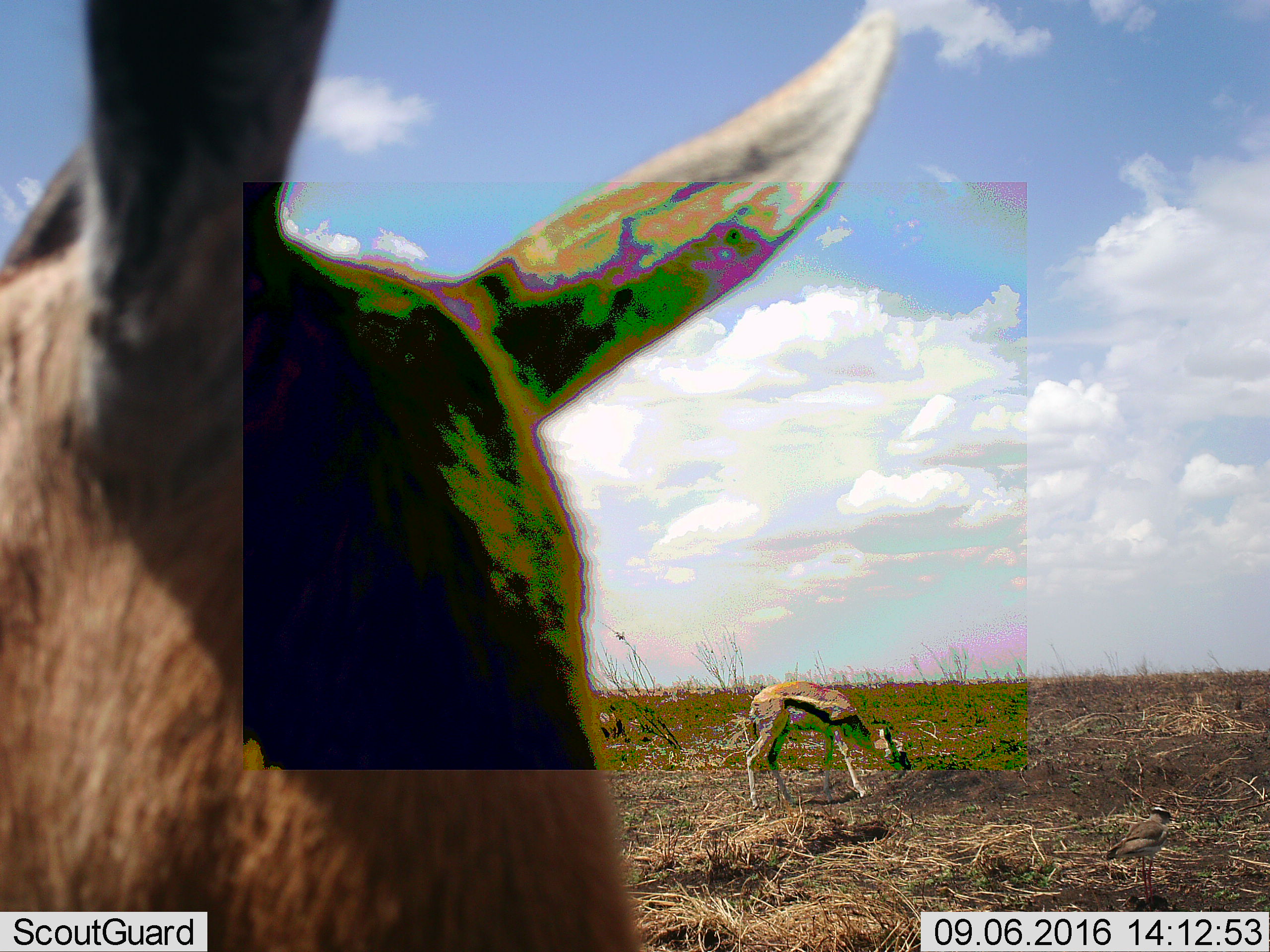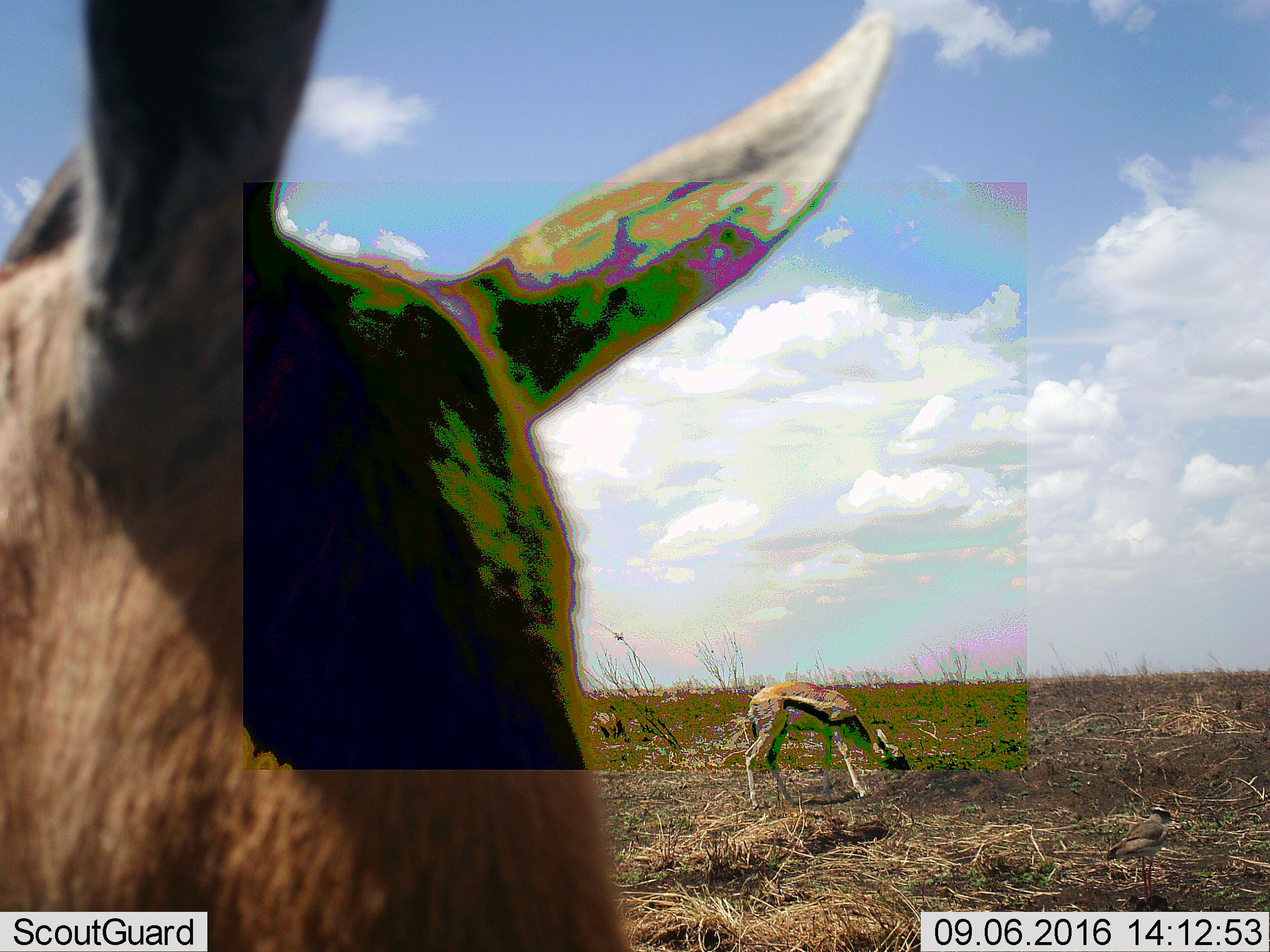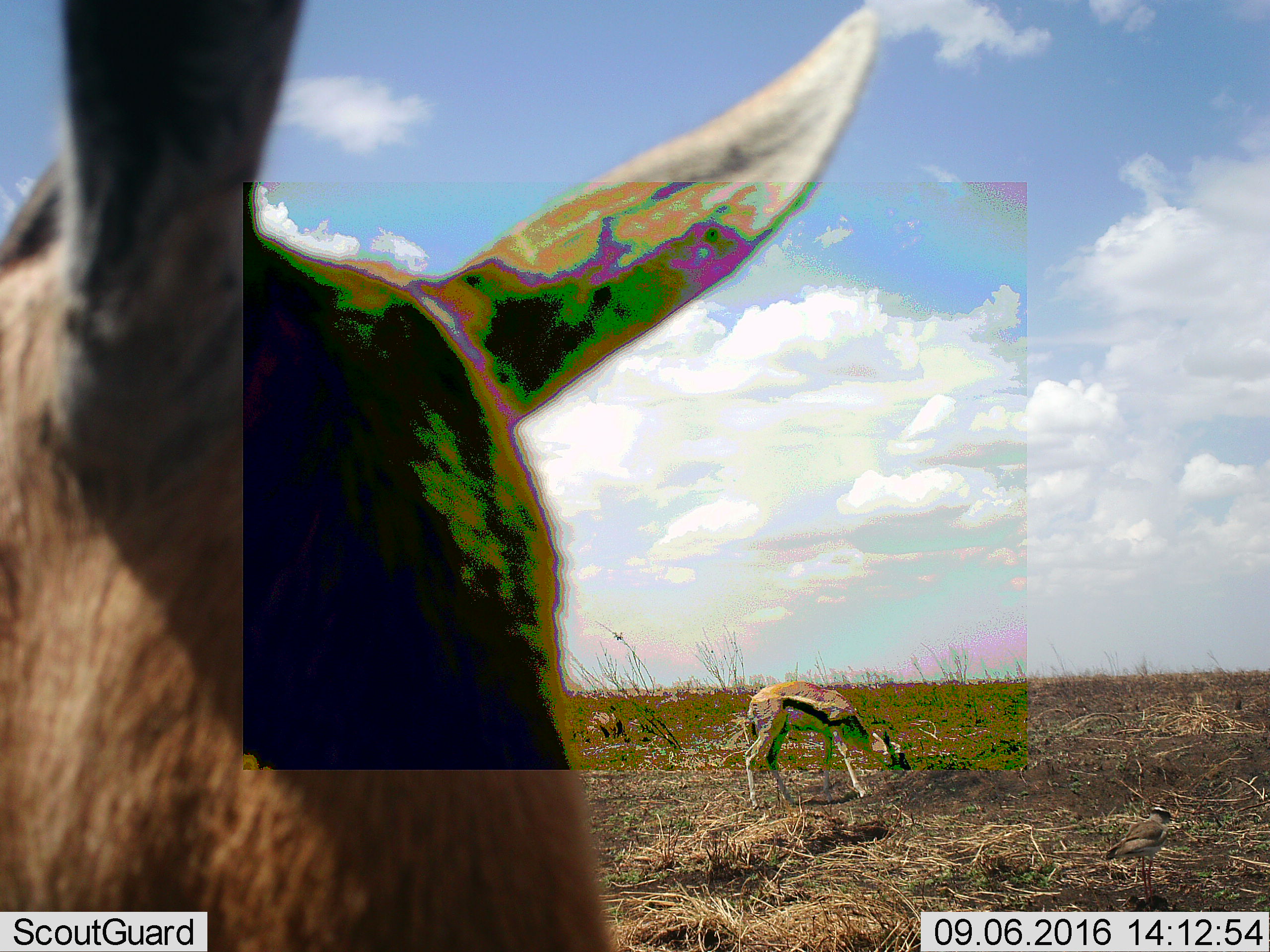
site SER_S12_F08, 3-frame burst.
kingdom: Animalia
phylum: Chordata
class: Mammalia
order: Artiodactyla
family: Bovidae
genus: Eudorcas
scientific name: Eudorcas thomsonii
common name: thomson's gazelle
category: gazellethomsons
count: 2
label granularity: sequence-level